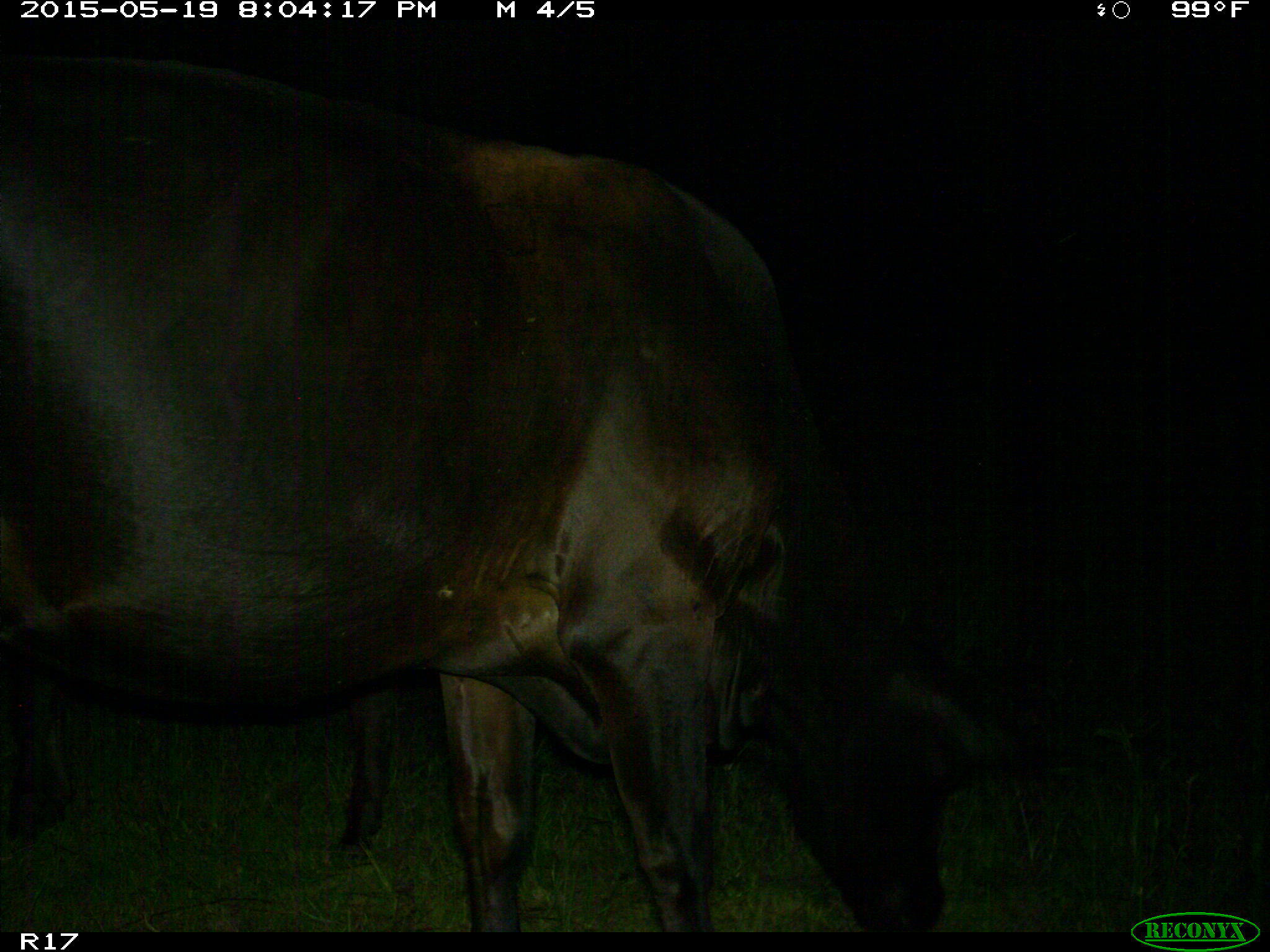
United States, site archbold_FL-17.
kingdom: Animalia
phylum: Chordata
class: Mammalia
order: Artiodactyla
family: Bovidae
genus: Bos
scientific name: Bos taurus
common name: domestic cow